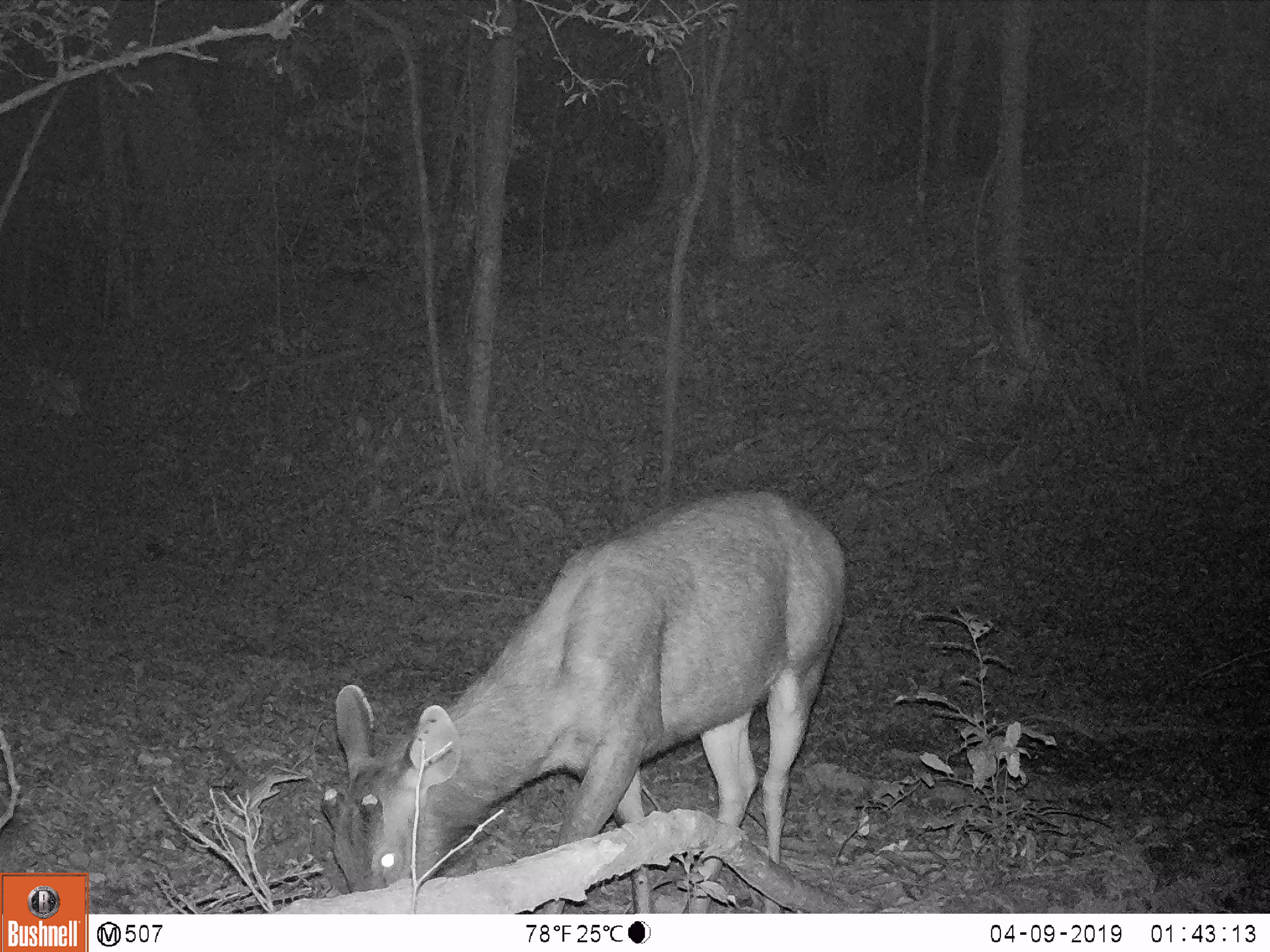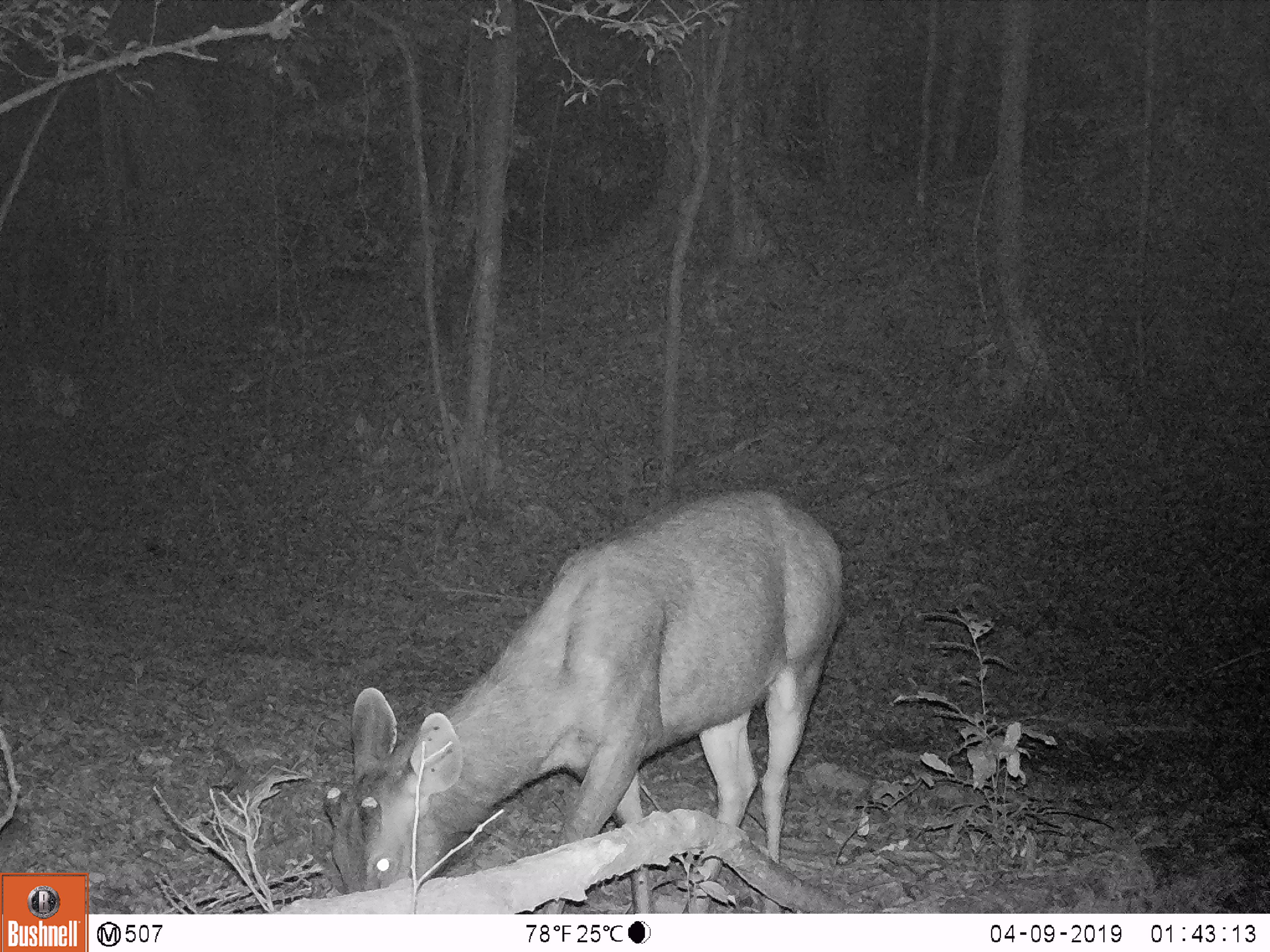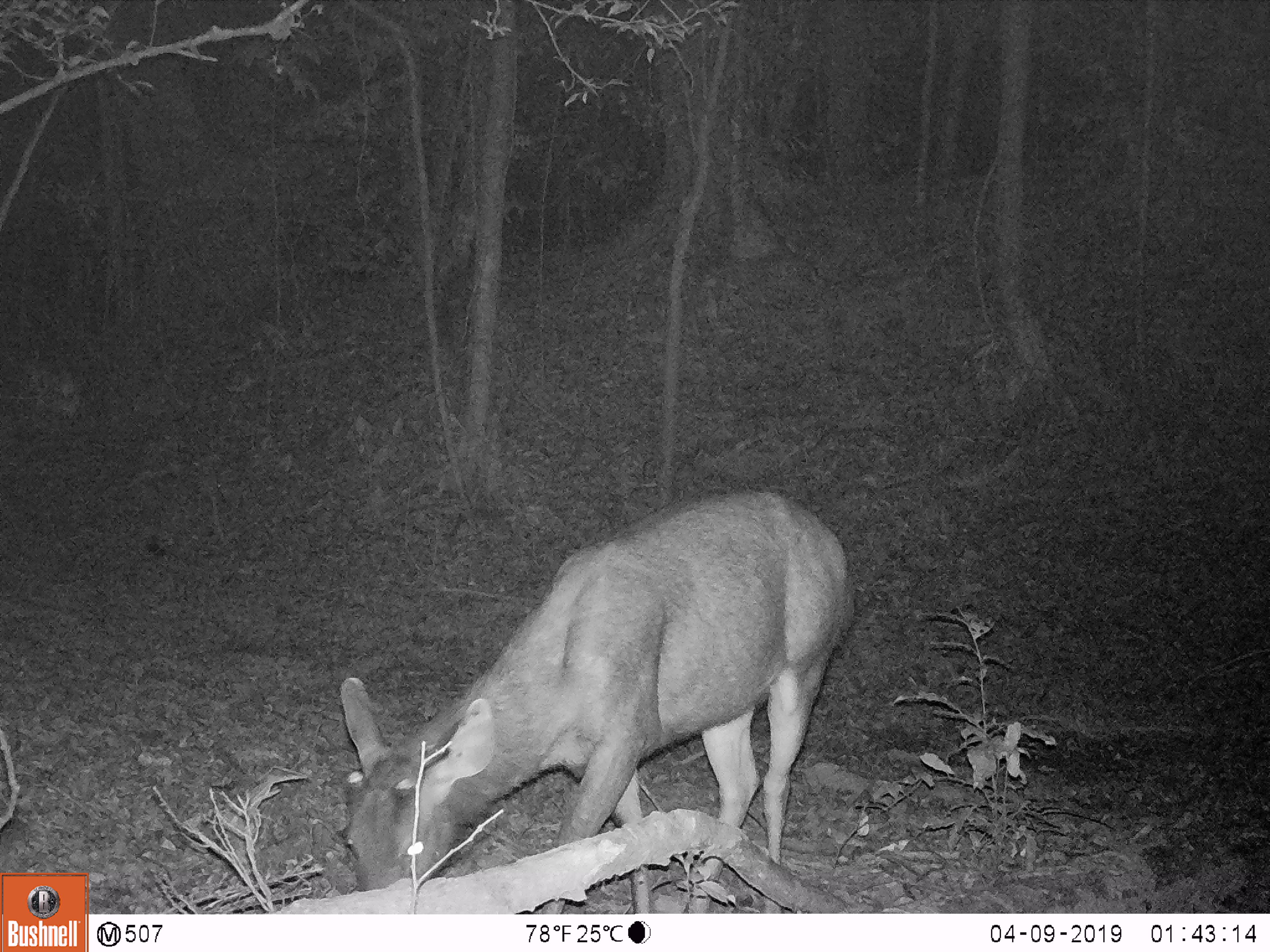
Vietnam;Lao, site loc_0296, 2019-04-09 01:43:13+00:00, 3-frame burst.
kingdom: Animalia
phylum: Chordata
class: Mammalia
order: Artiodactyla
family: Cervidae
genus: Rusa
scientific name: Rusa unicolor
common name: sambar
Sambar (Rusa unicolor). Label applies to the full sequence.